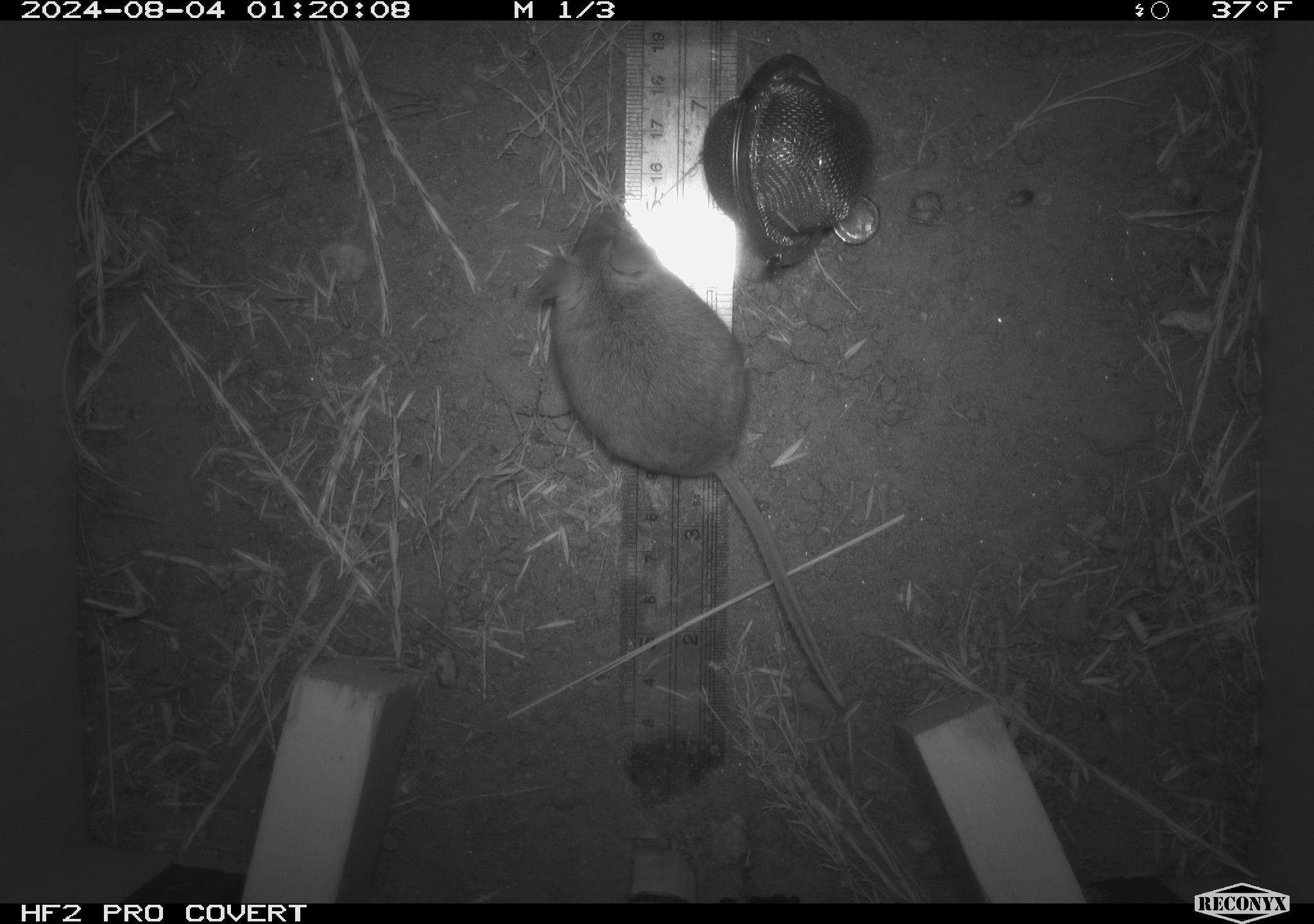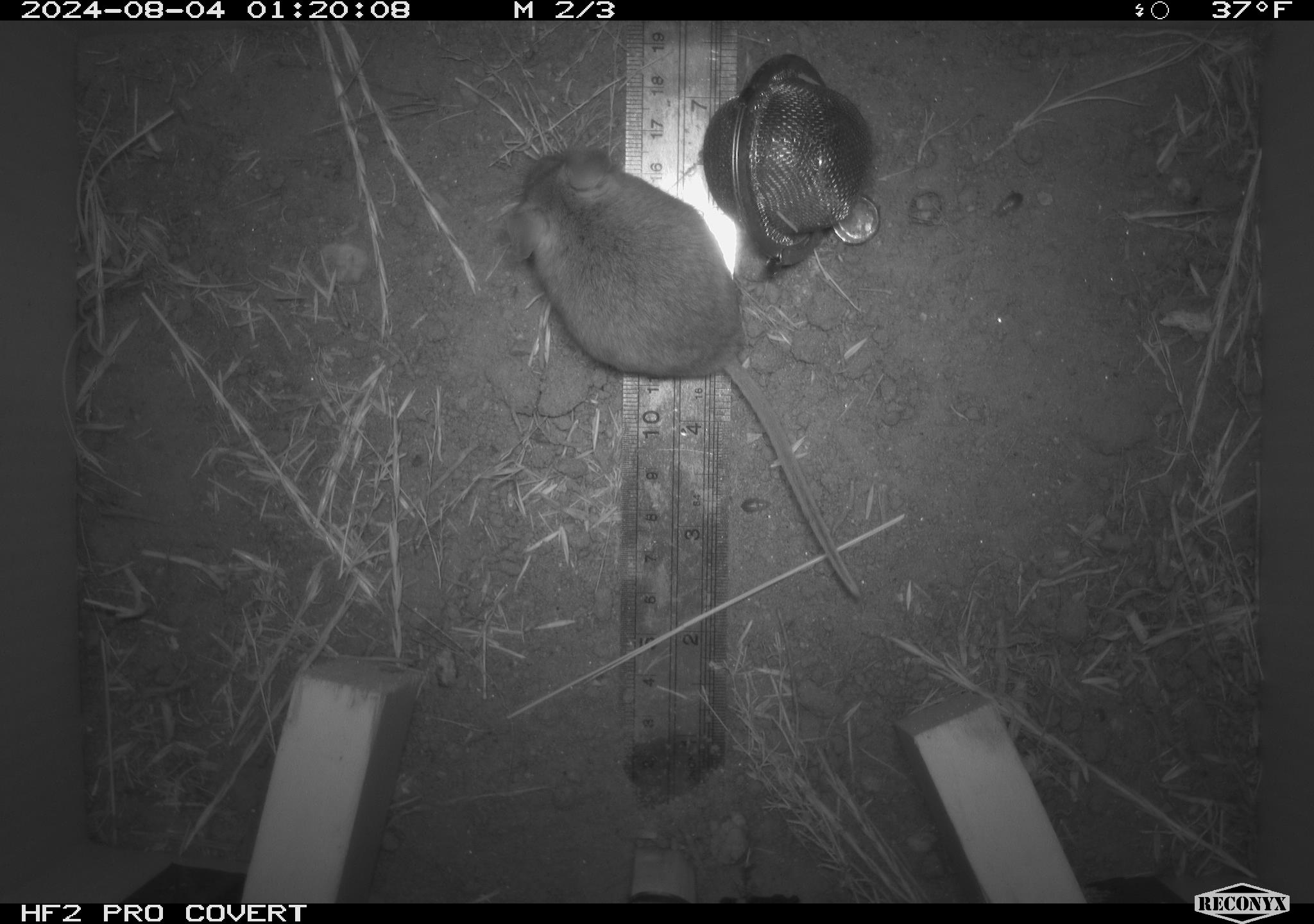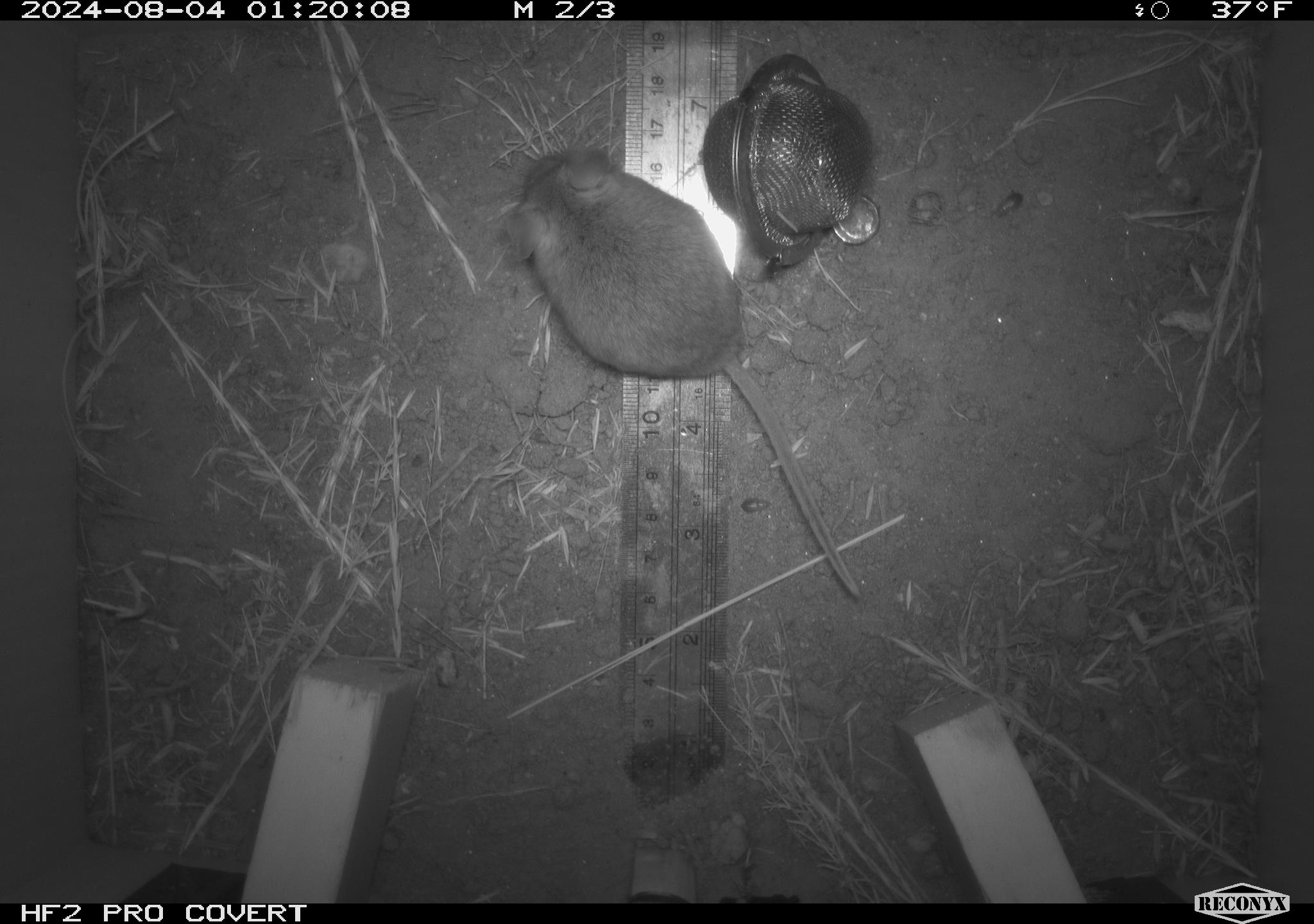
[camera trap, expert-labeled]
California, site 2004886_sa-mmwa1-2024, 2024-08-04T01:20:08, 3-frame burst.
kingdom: Animalia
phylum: Chordata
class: Mammalia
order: Rodentia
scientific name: Rodentia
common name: mouse species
Mouse species (Rodentia).